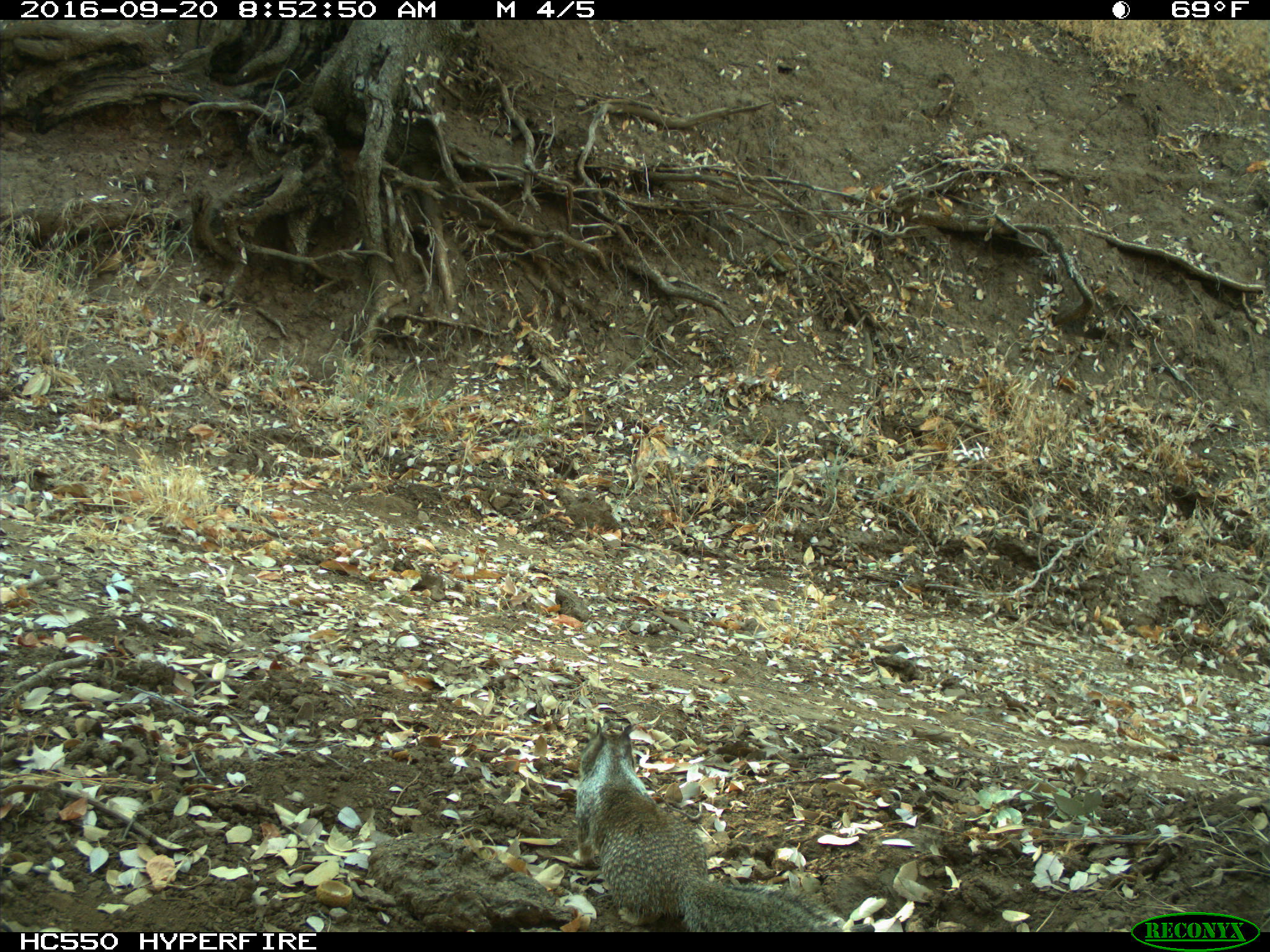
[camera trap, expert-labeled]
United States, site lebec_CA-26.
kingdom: Animalia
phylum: Chordata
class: Mammalia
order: Rodentia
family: Sciuridae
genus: Otospermophilus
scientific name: Otospermophilus beecheyi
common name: california ground squirrel